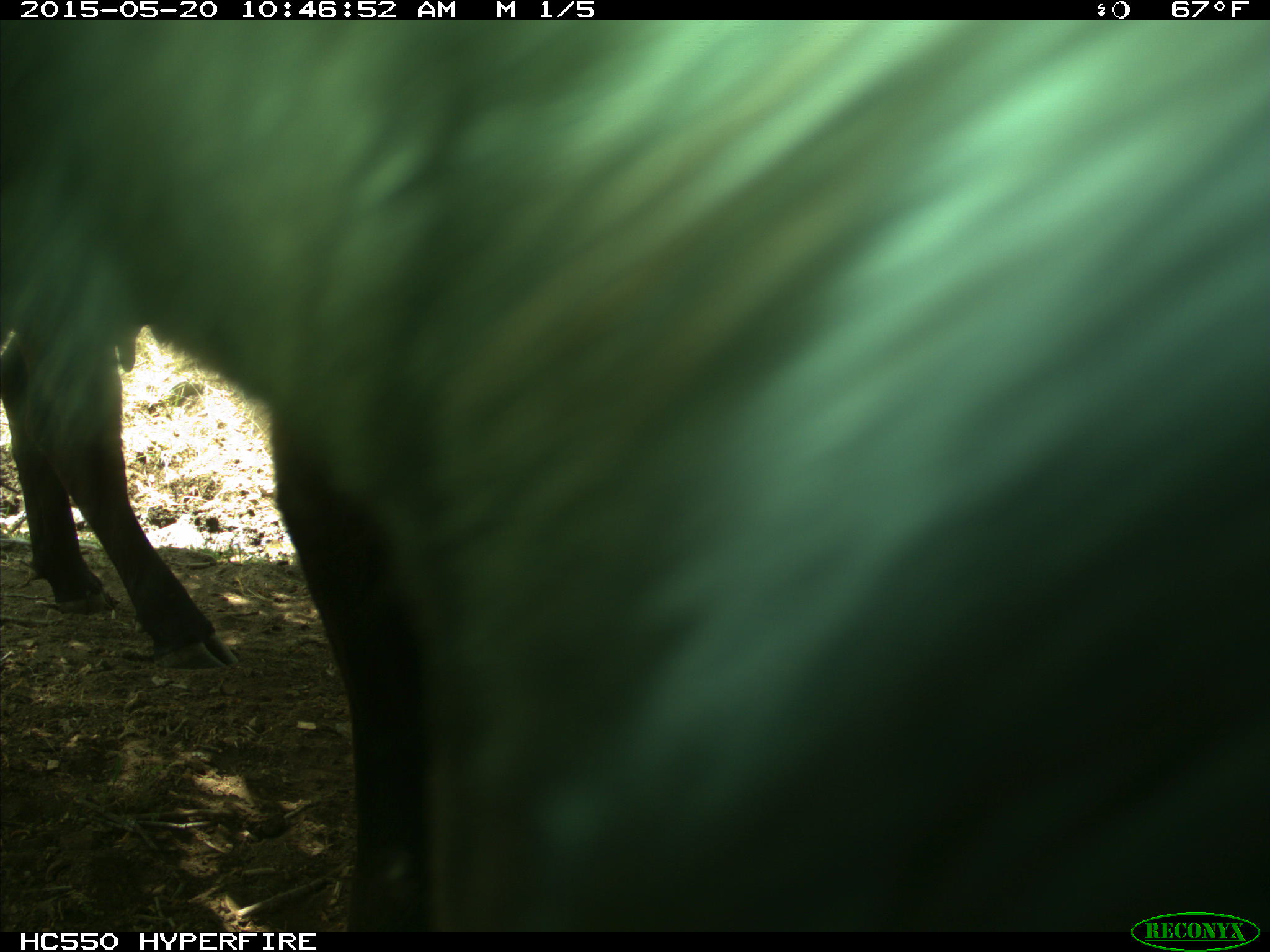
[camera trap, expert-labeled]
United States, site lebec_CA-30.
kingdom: Animalia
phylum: Chordata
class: Mammalia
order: Artiodactyla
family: Bovidae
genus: Bos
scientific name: Bos taurus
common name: domestic cow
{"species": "Bos taurus (domestic cow)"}